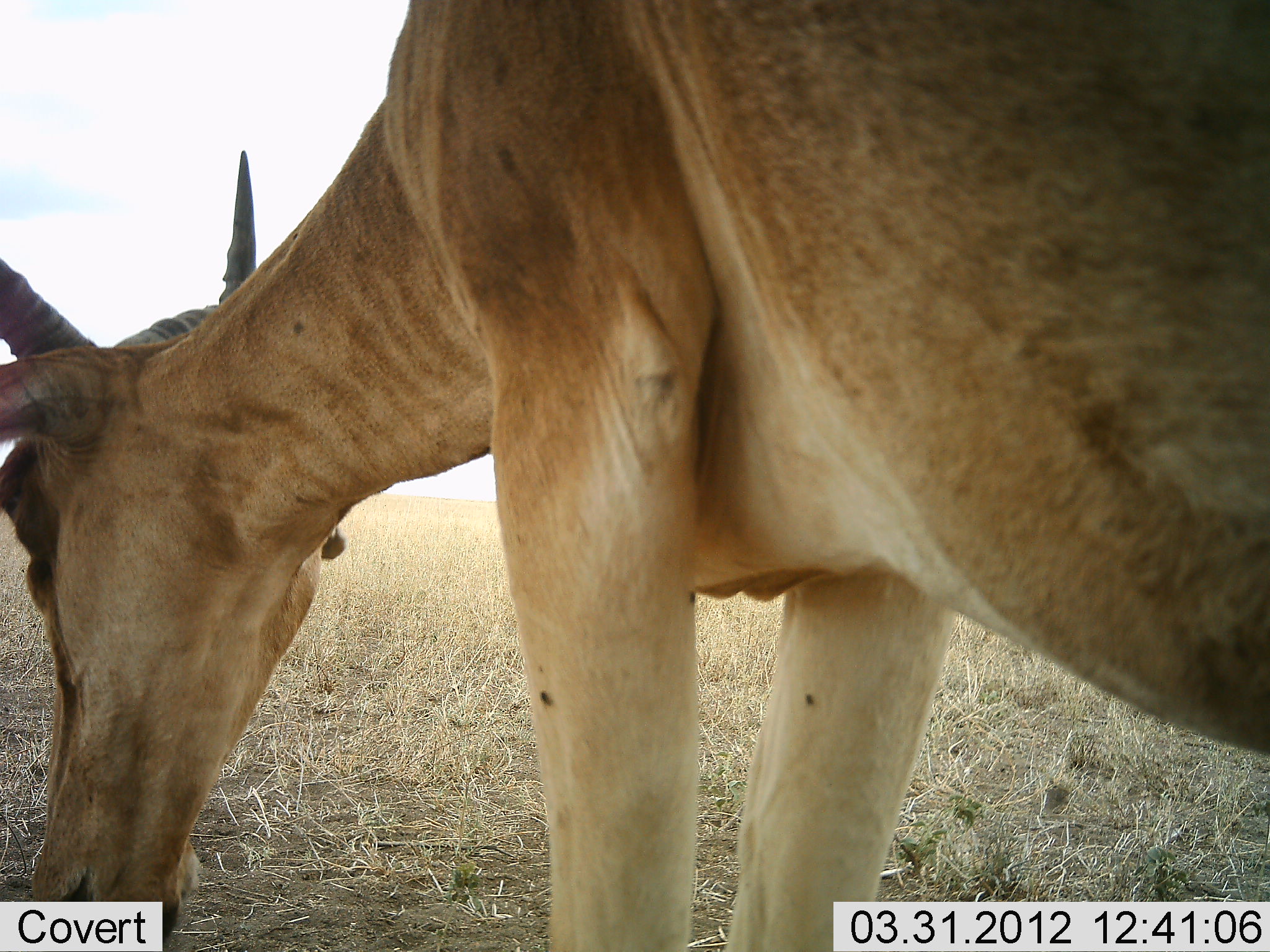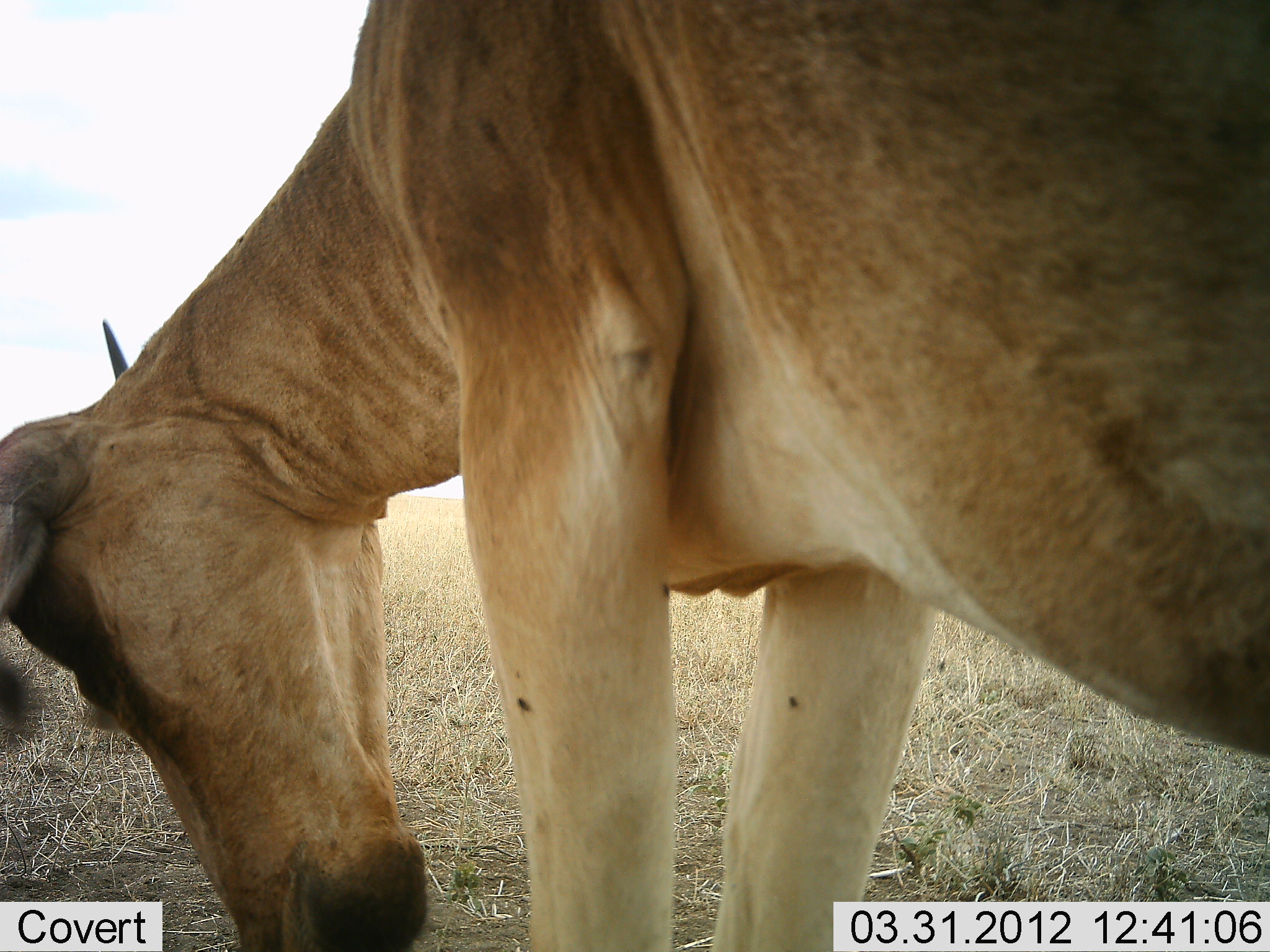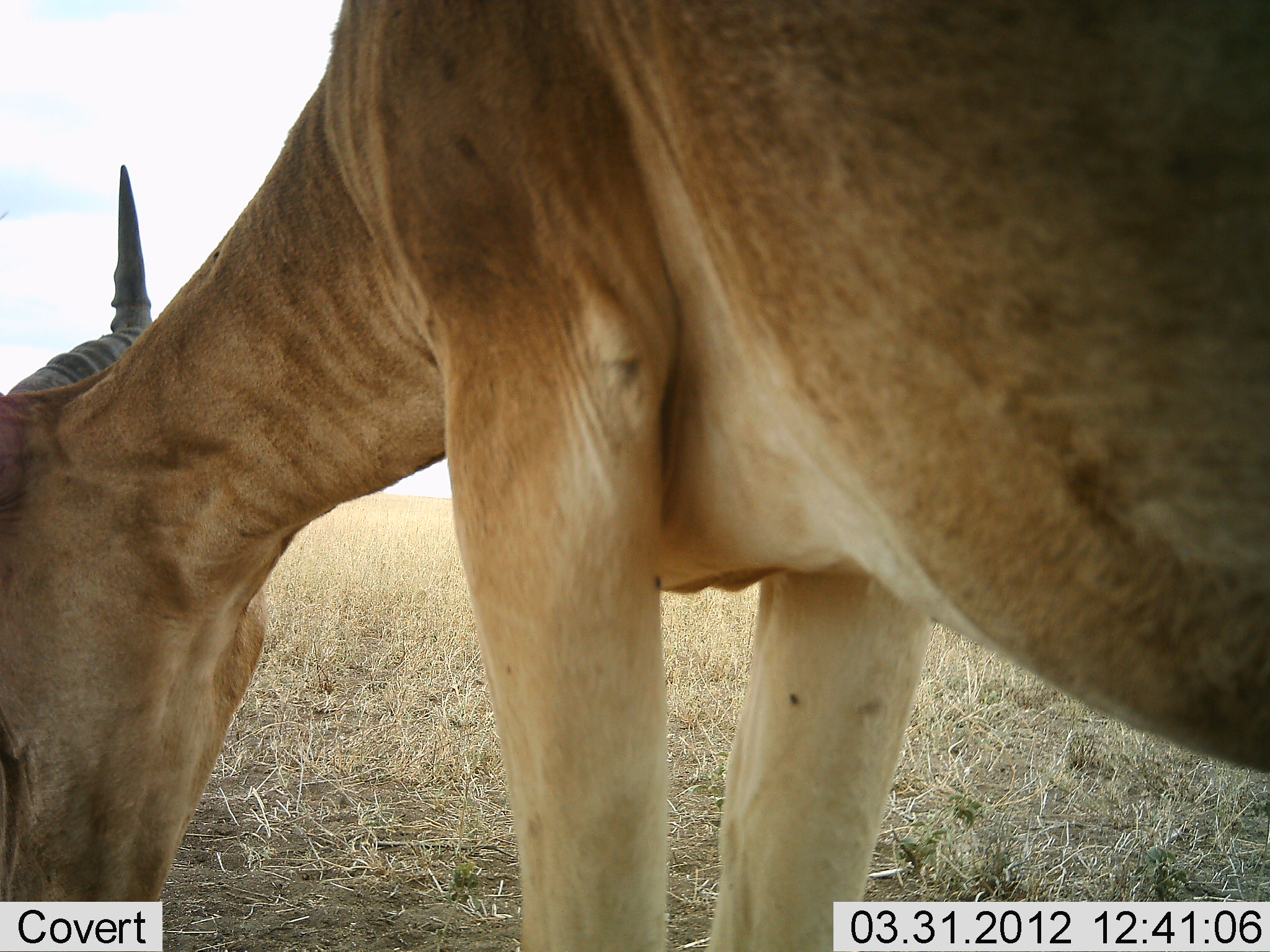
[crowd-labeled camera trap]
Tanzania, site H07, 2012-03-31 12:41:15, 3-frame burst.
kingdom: Animalia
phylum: Chordata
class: Mammalia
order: Artiodactyla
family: Bovidae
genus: Alcelaphus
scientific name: Alcelaphus buselaphus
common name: hartebeest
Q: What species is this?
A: Hartebeest (Alcelaphus buselaphus).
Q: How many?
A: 1.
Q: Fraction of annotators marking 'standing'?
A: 70%.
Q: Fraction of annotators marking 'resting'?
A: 5%.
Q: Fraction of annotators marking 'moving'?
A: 15%.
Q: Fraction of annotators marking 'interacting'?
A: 0%.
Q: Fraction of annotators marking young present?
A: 0%.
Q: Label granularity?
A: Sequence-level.